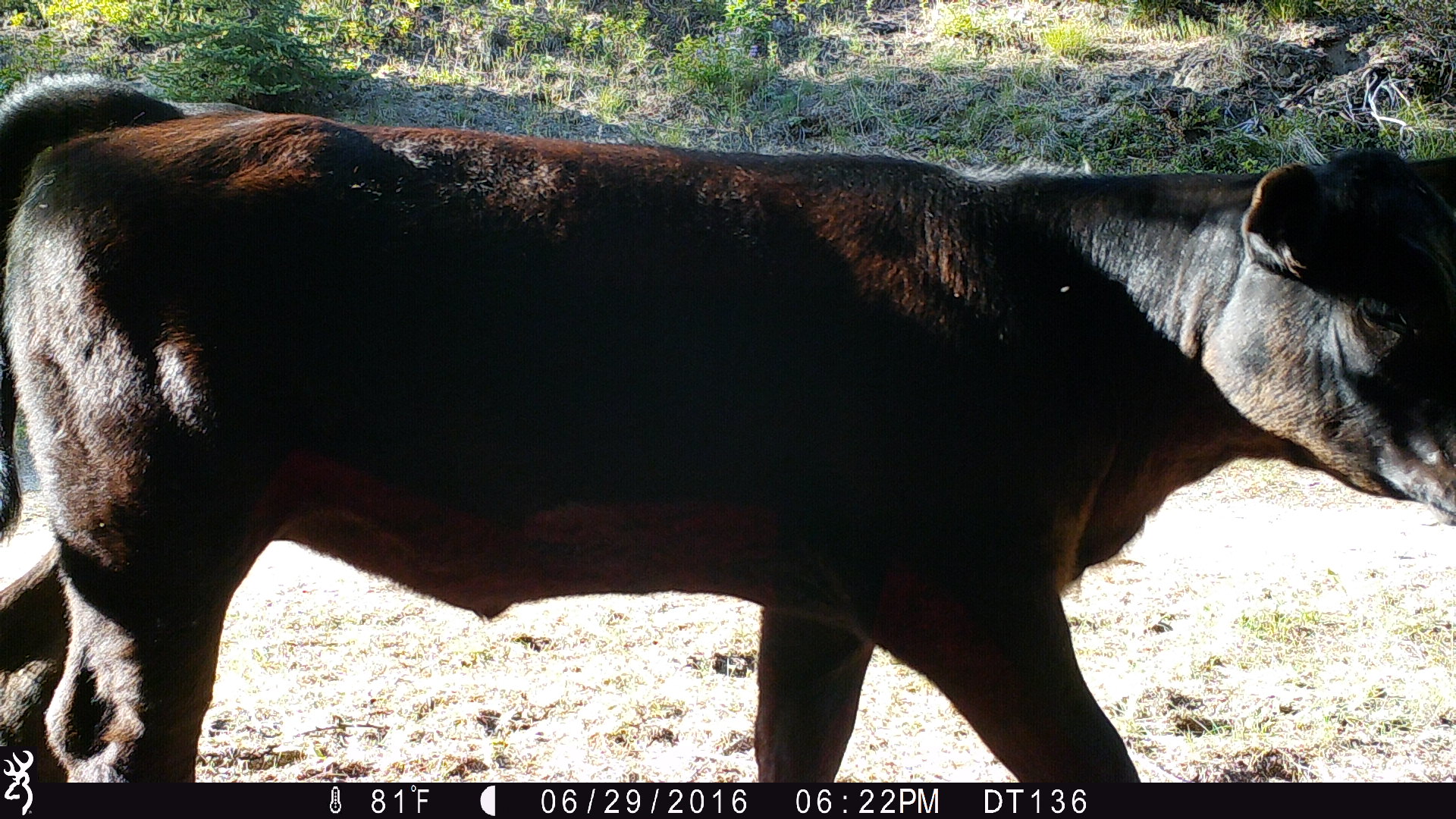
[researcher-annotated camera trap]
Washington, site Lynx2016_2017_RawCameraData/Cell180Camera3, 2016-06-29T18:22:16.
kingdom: Animalia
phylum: Chordata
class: Mammalia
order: Artiodactyla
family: Bovidae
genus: Bos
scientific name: Bos taurus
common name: domestic cattle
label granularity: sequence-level